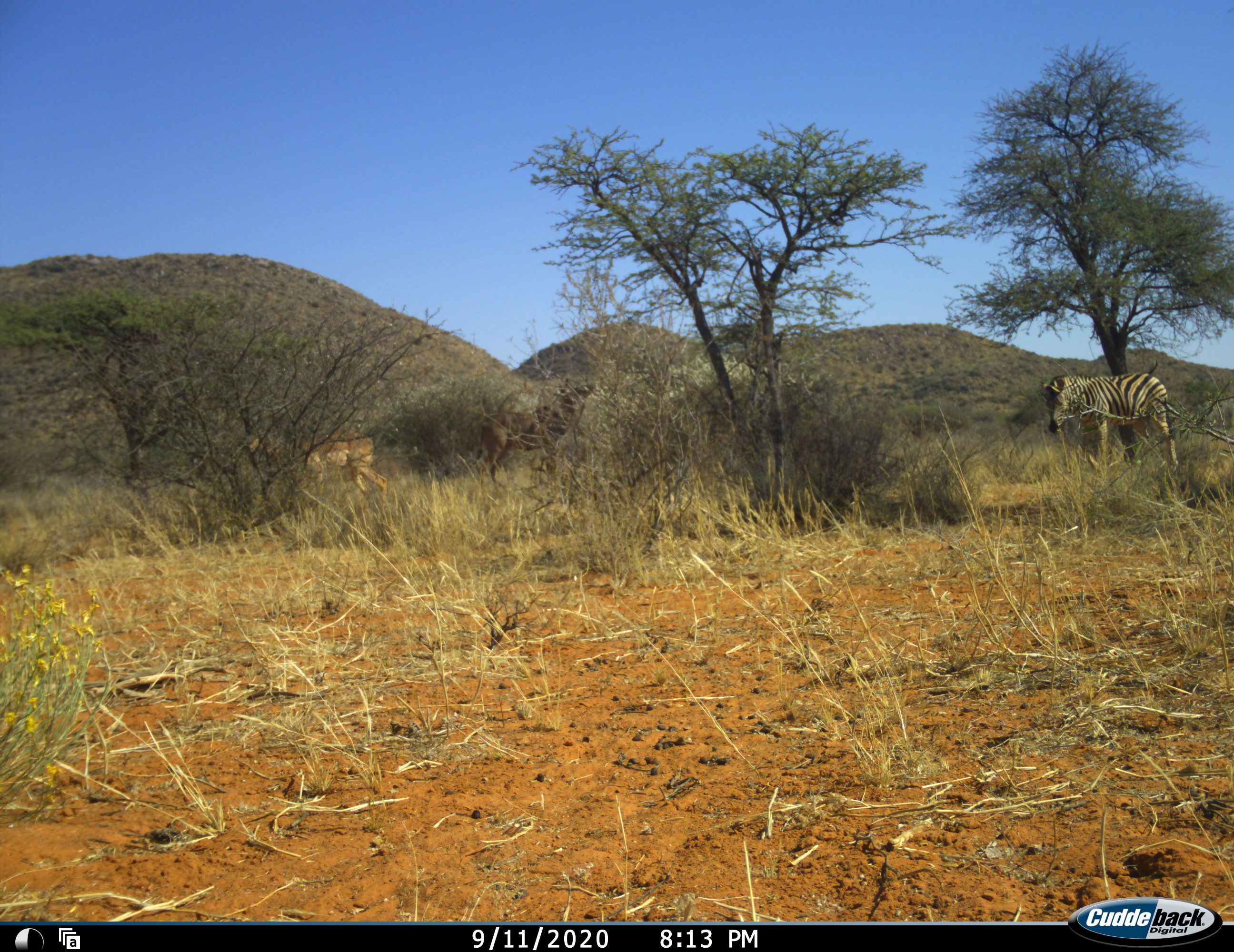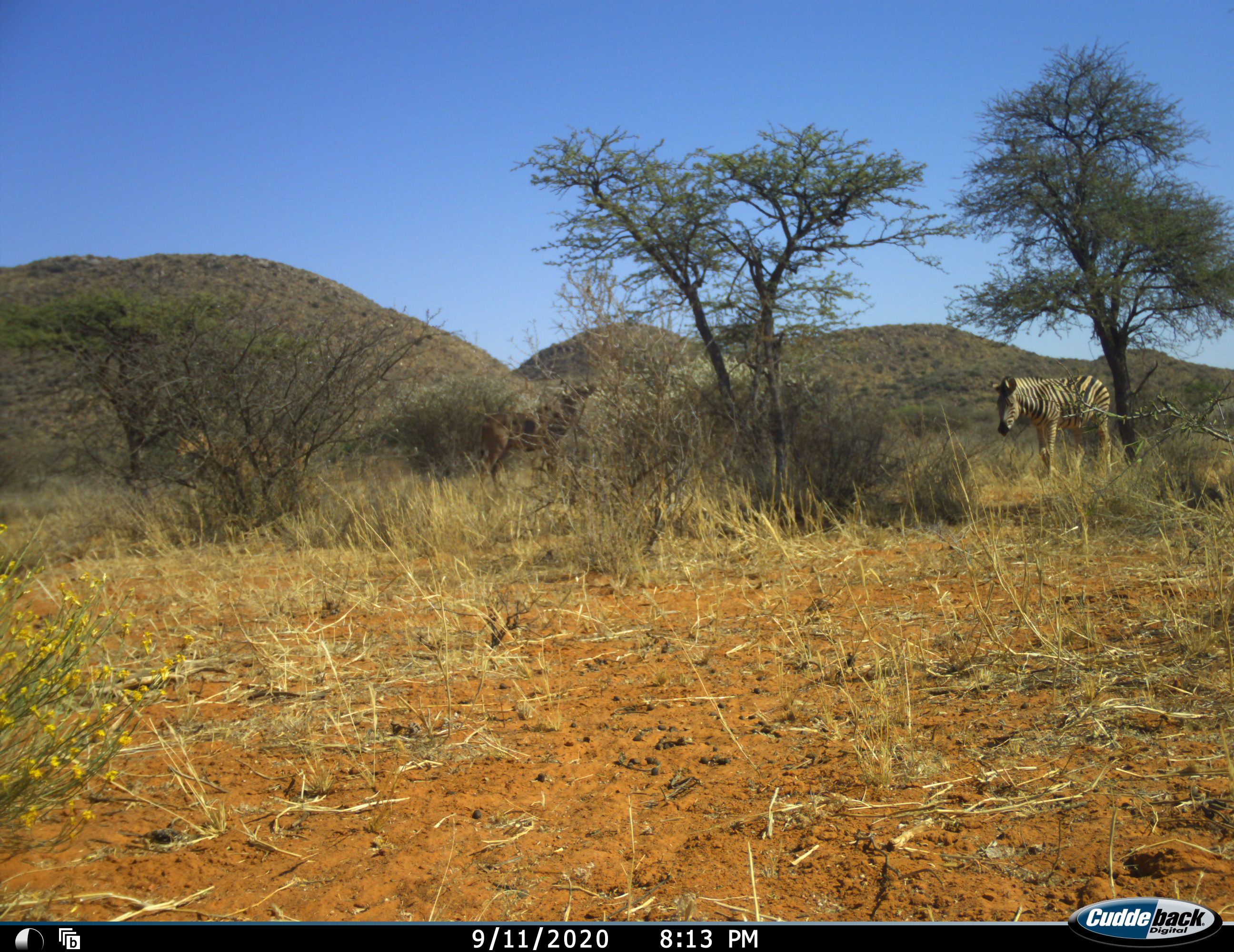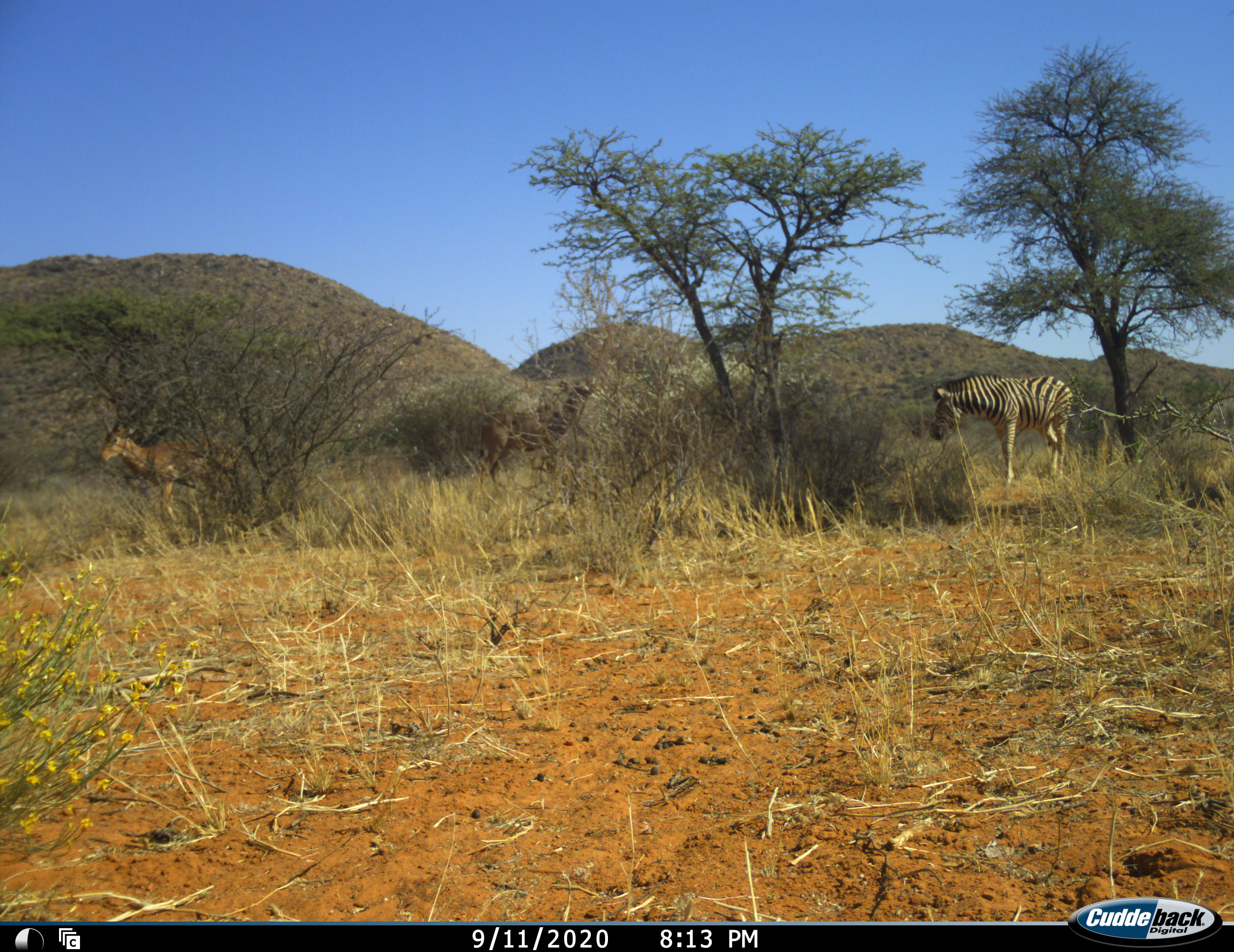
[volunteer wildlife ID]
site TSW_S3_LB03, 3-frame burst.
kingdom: Animalia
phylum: Chordata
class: Mammalia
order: Artiodactyla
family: Bovidae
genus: Aepyceros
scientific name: Aepyceros melampus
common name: impala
Impala (Aepyceros melampus), count 1. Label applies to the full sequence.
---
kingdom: Animalia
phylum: Chordata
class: Mammalia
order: Artiodactyla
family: Bovidae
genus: Tragelaphus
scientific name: Tragelaphus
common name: kudu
Kudu (Tragelaphus), count 1. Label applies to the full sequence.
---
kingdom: Animalia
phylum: Chordata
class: Mammalia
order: Perissodactyla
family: Equidae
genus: Equus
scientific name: Equus quagga burchellii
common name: burchell's zebra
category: zebraburchells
Zebraburchells (burchell's zebra) (Equus quagga burchellii), count 1. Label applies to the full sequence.